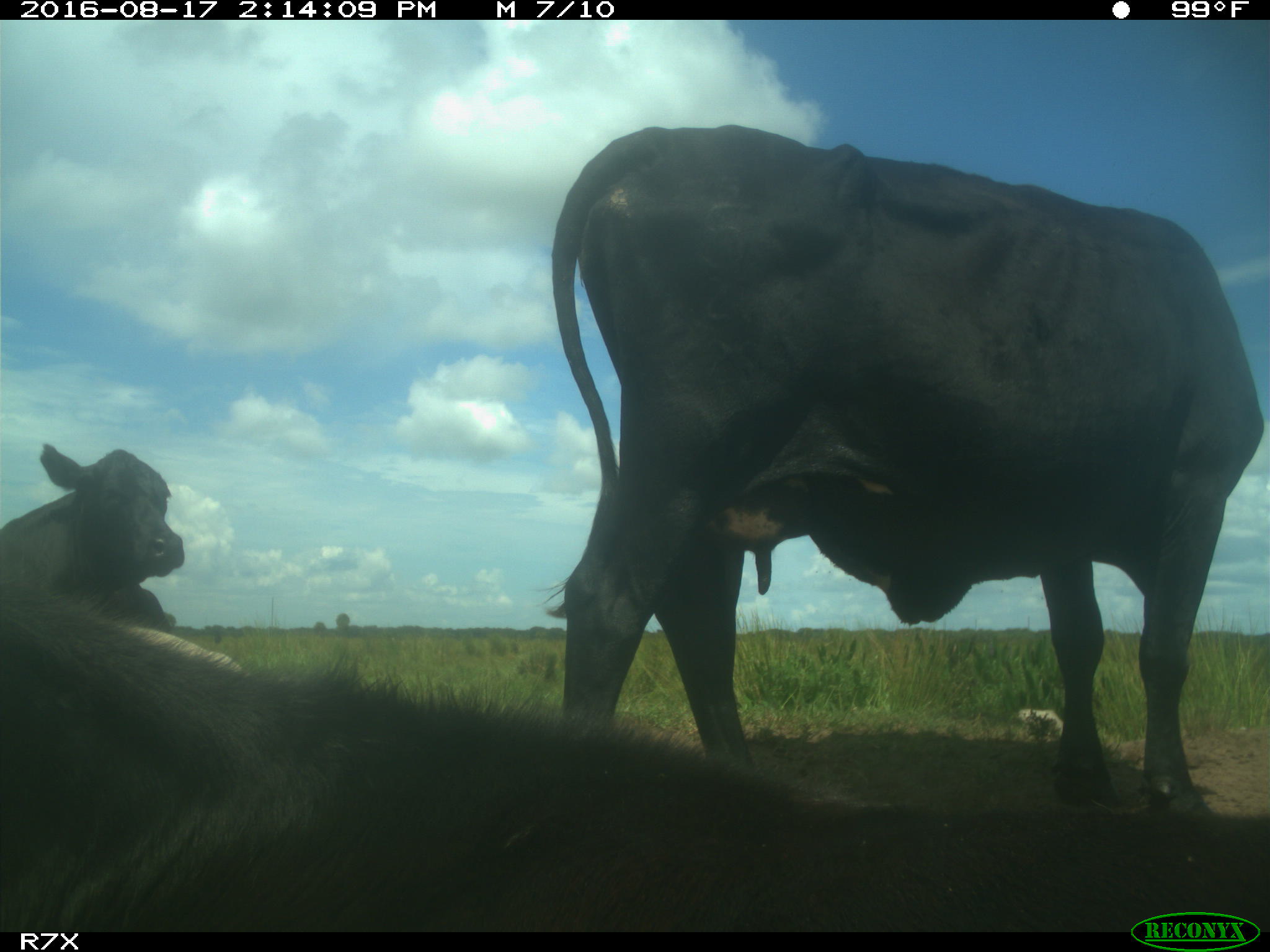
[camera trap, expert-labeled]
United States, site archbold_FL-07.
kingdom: Animalia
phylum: Chordata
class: Mammalia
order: Artiodactyla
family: Bovidae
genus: Bos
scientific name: Bos taurus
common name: domestic cow